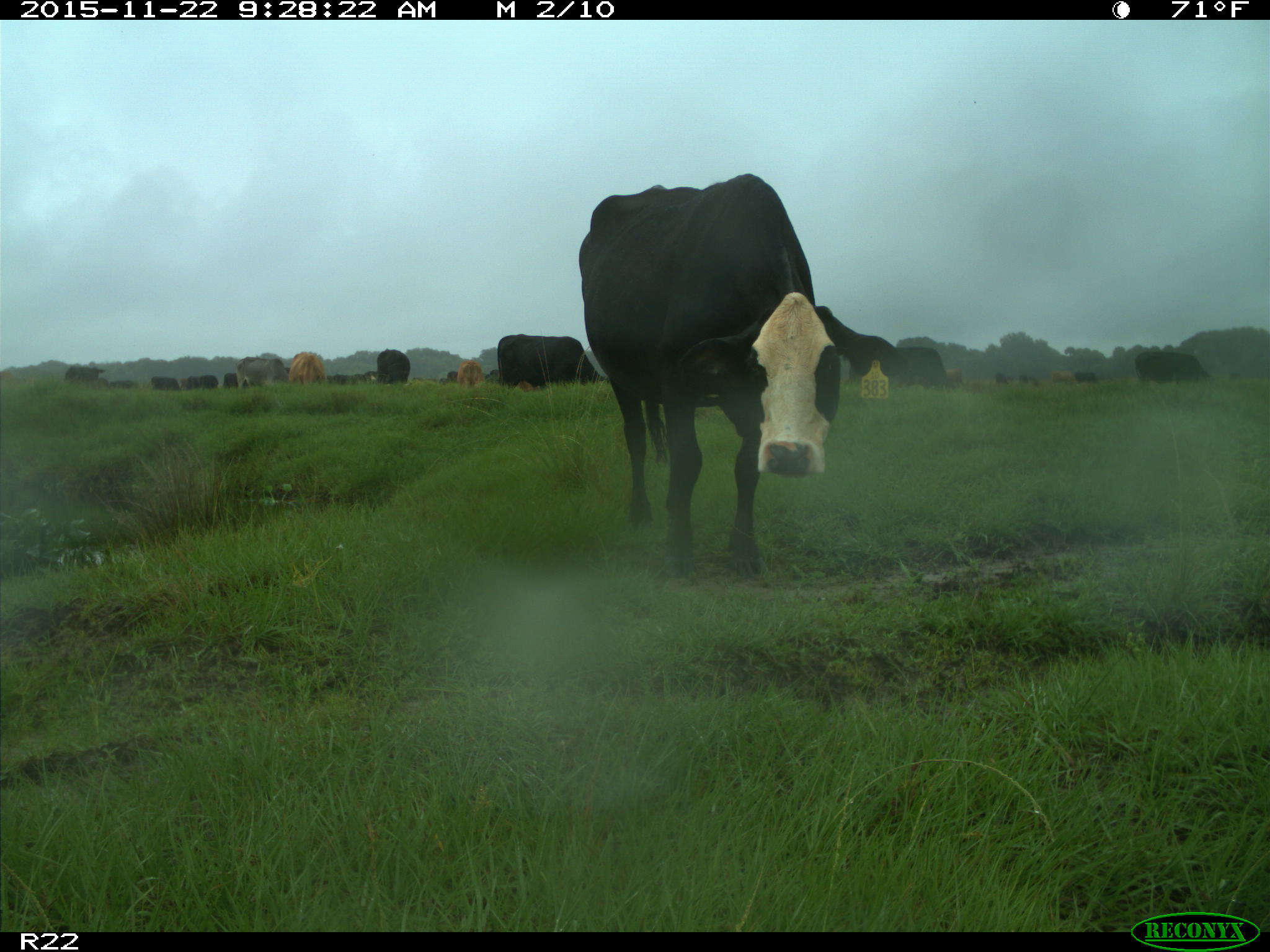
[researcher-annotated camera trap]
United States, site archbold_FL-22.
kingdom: Animalia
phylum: Chordata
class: Mammalia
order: Artiodactyla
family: Bovidae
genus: Bos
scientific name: Bos taurus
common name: domestic cow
Bos taurus (domestic cow).